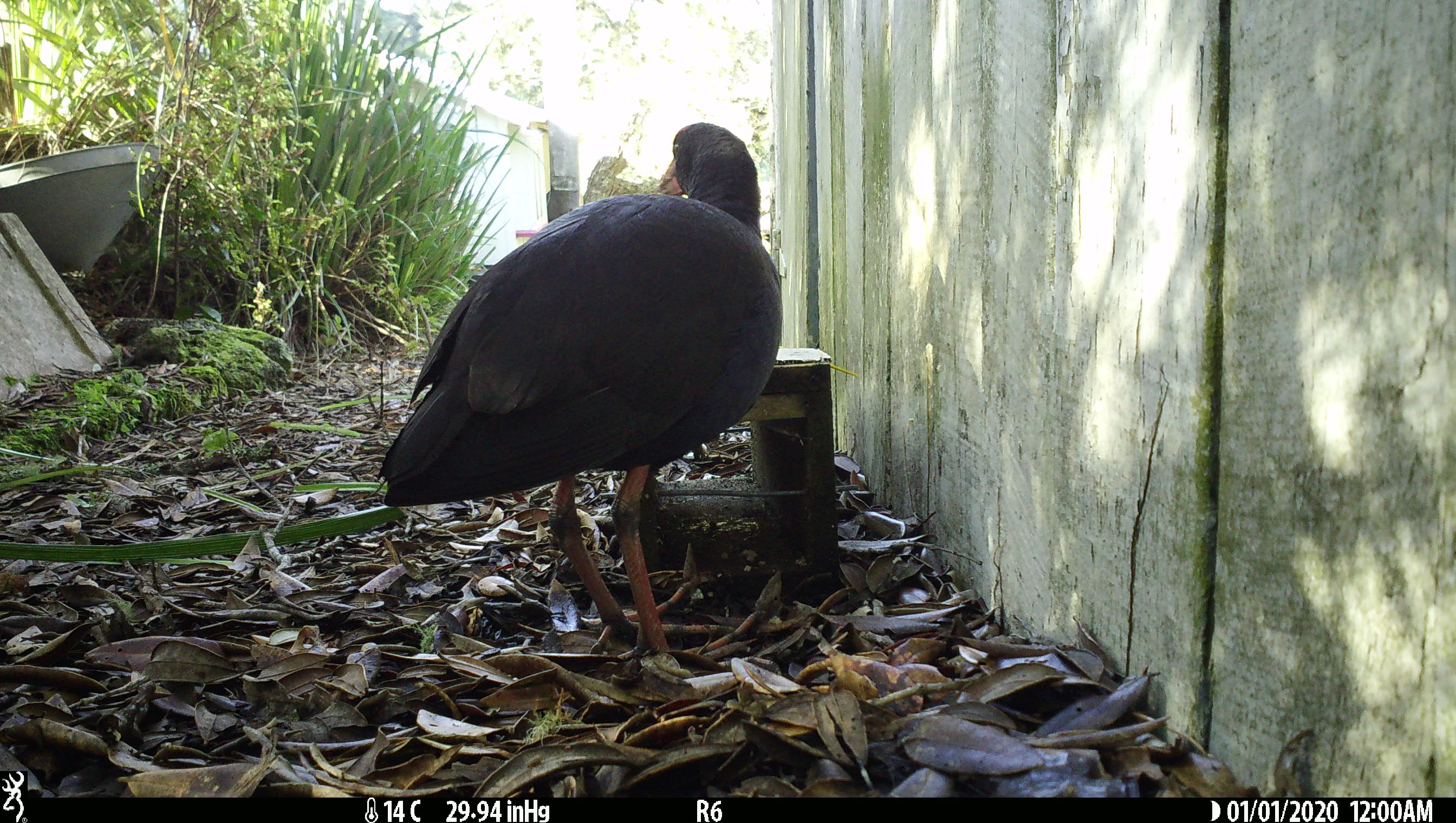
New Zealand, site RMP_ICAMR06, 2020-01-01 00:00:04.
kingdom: Animalia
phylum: Chordata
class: Aves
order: Gruiformes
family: Rallidae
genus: Porphyrio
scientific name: Porphyrio melanotus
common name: australasian swamphen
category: pukeko